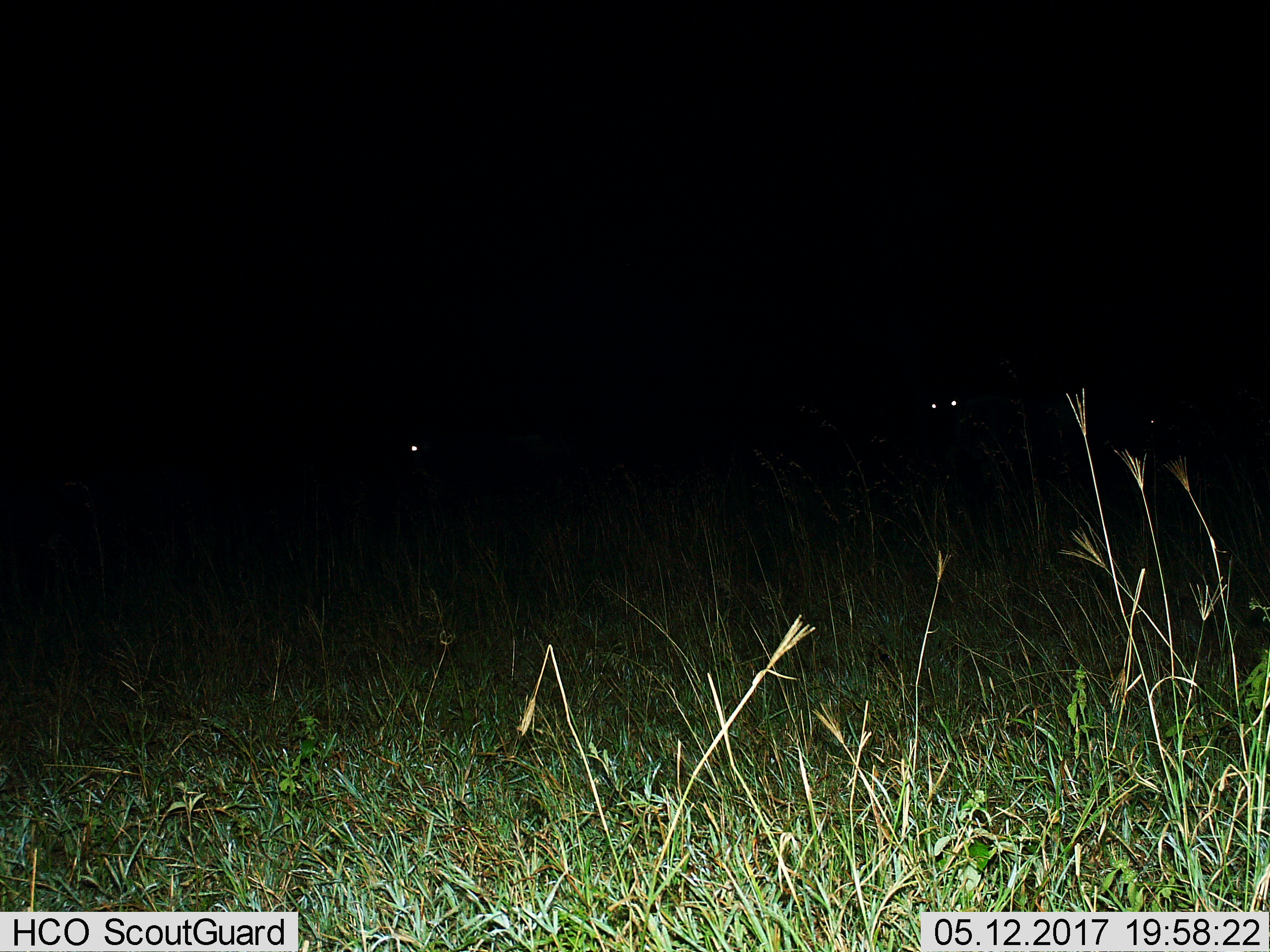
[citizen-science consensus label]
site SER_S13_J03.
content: unidentified animal